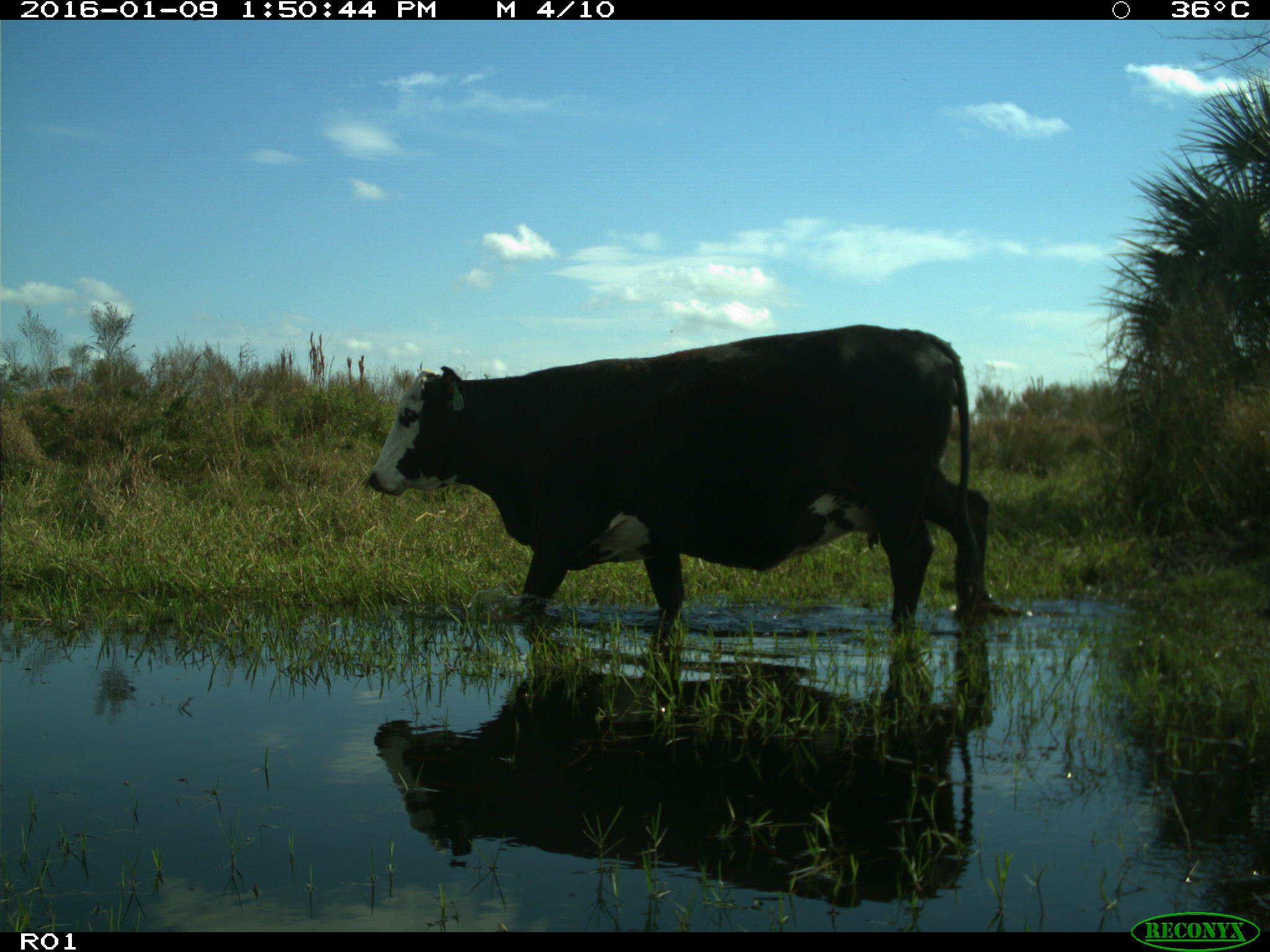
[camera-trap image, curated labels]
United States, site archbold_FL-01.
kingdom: Animalia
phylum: Chordata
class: Mammalia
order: Artiodactyla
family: Bovidae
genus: Bos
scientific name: Bos taurus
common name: domestic cow